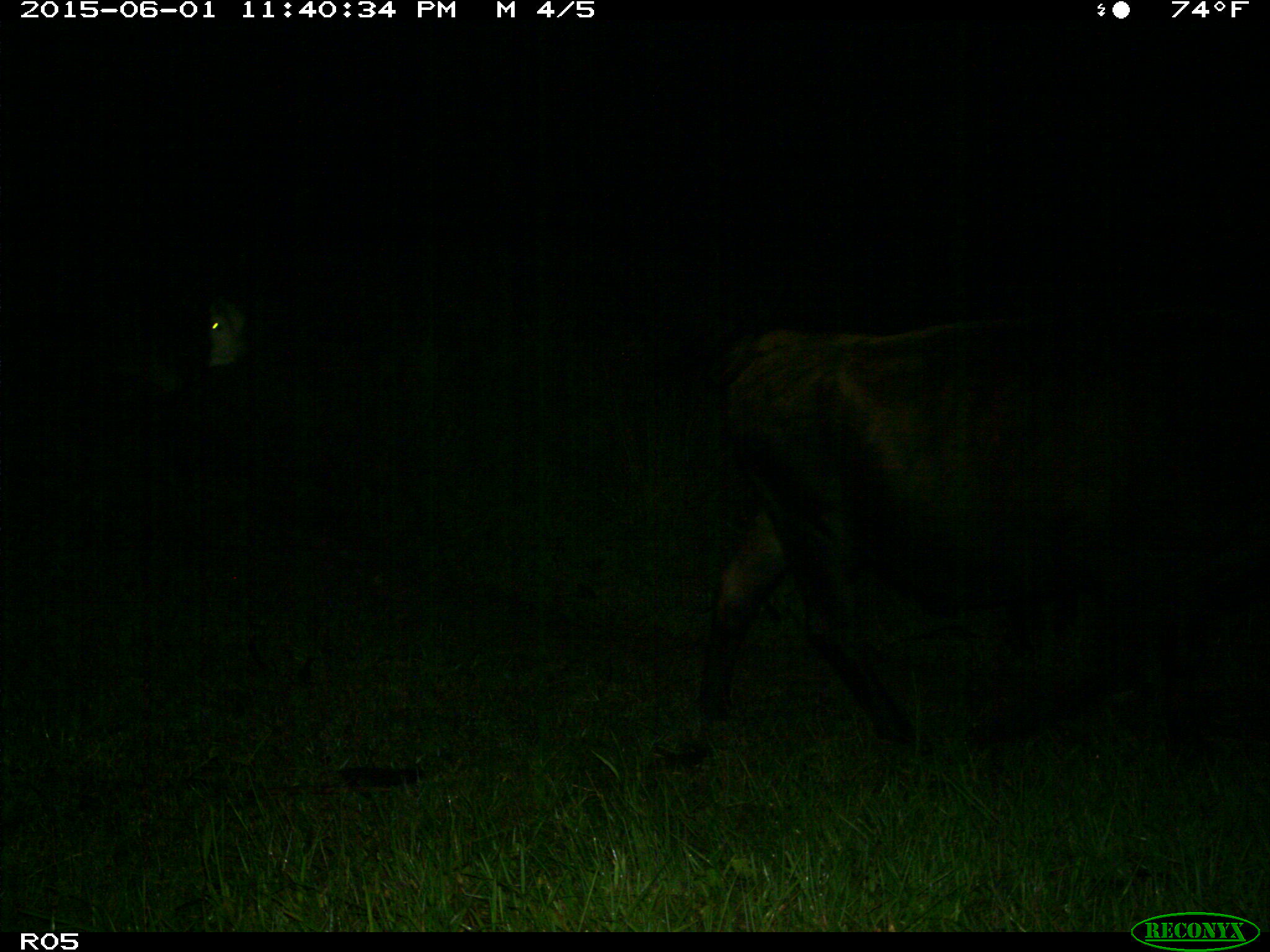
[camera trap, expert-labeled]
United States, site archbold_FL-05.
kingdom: Animalia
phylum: Chordata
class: Mammalia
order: Artiodactyla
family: Bovidae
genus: Bos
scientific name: Bos taurus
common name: domestic cow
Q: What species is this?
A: Bos taurus (domestic cow).